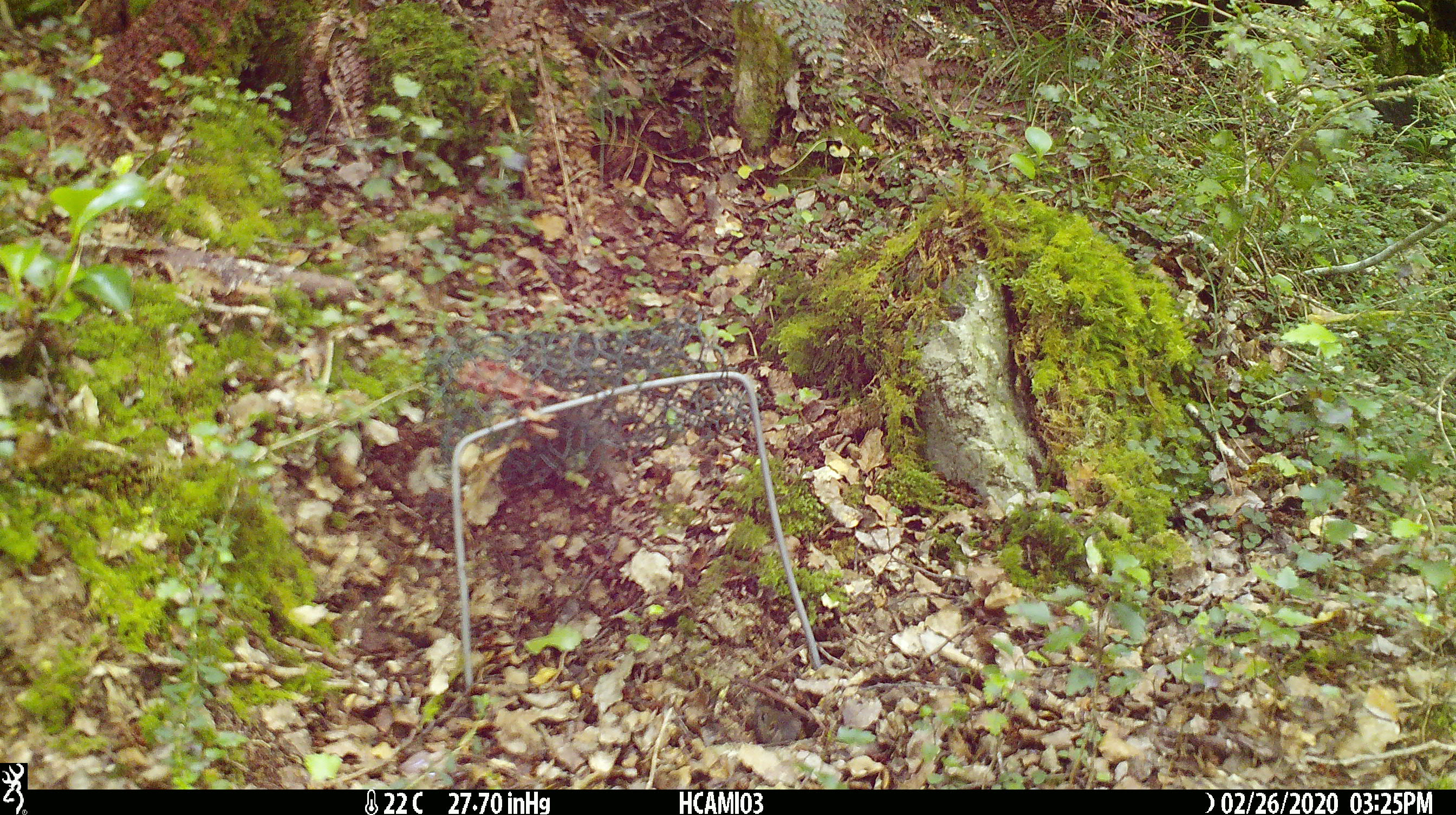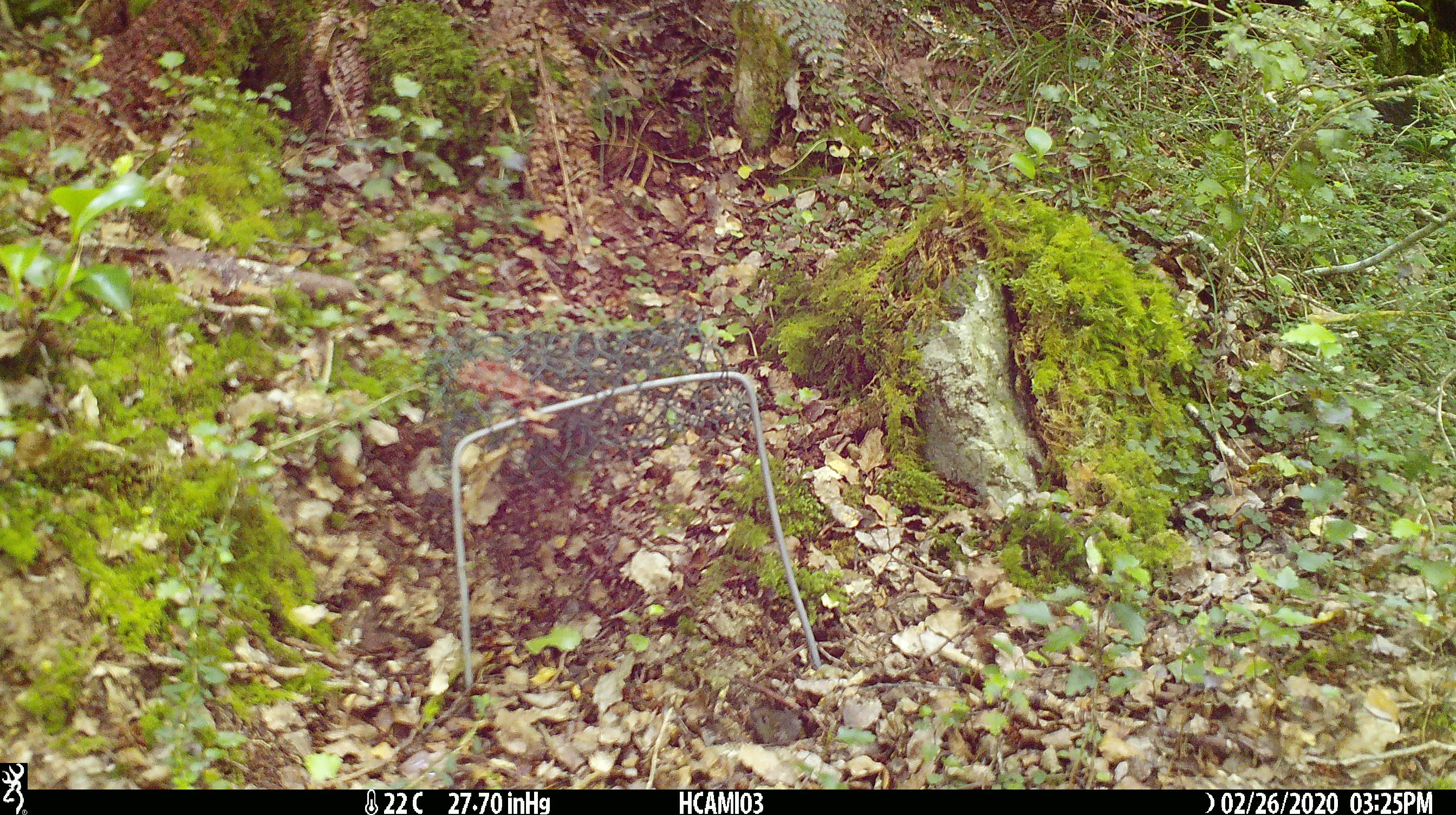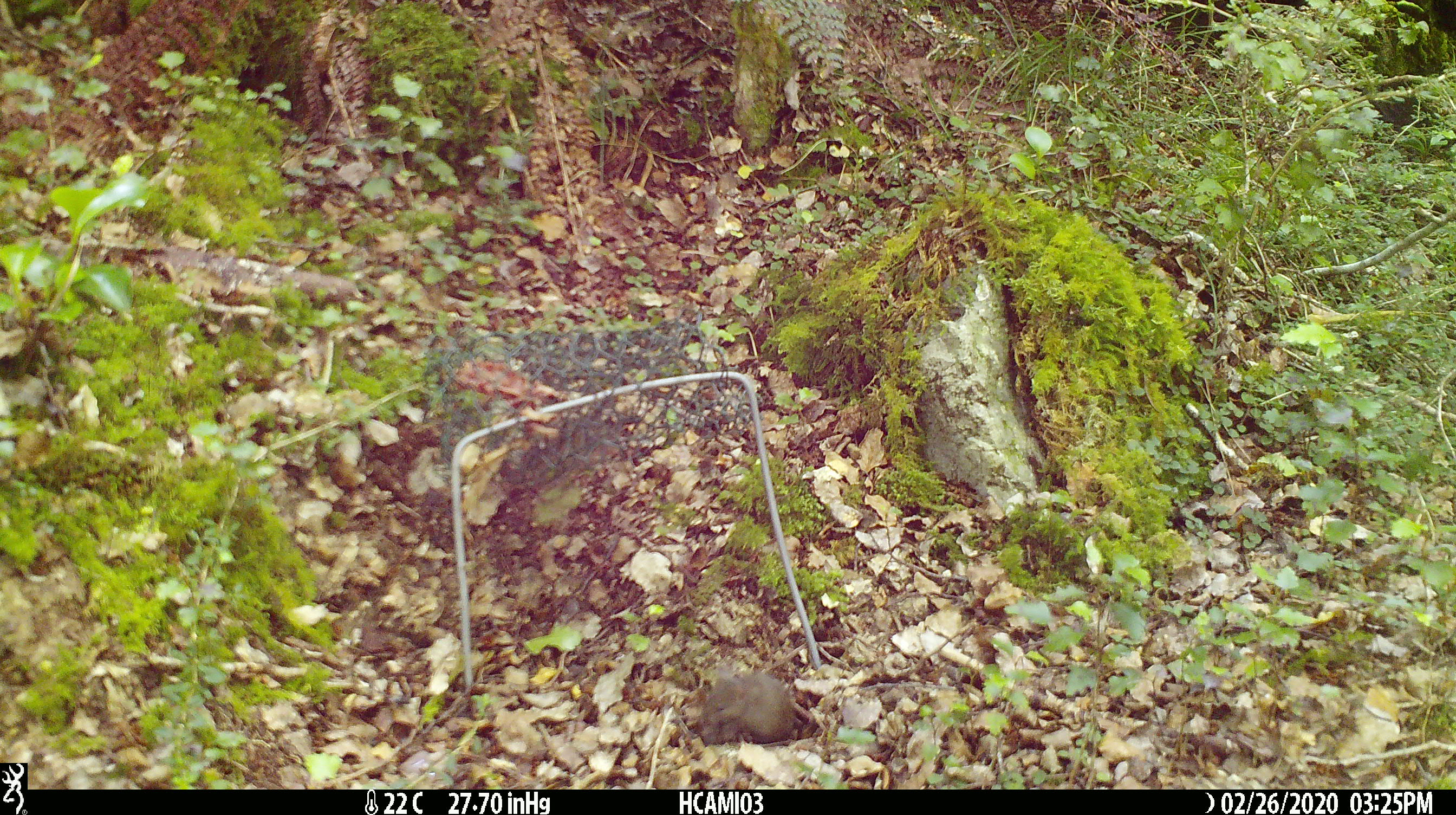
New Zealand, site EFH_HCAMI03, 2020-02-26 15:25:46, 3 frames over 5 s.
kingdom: Animalia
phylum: Chordata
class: Mammalia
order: Rodentia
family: Muridae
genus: Mus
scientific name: Mus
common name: mouse